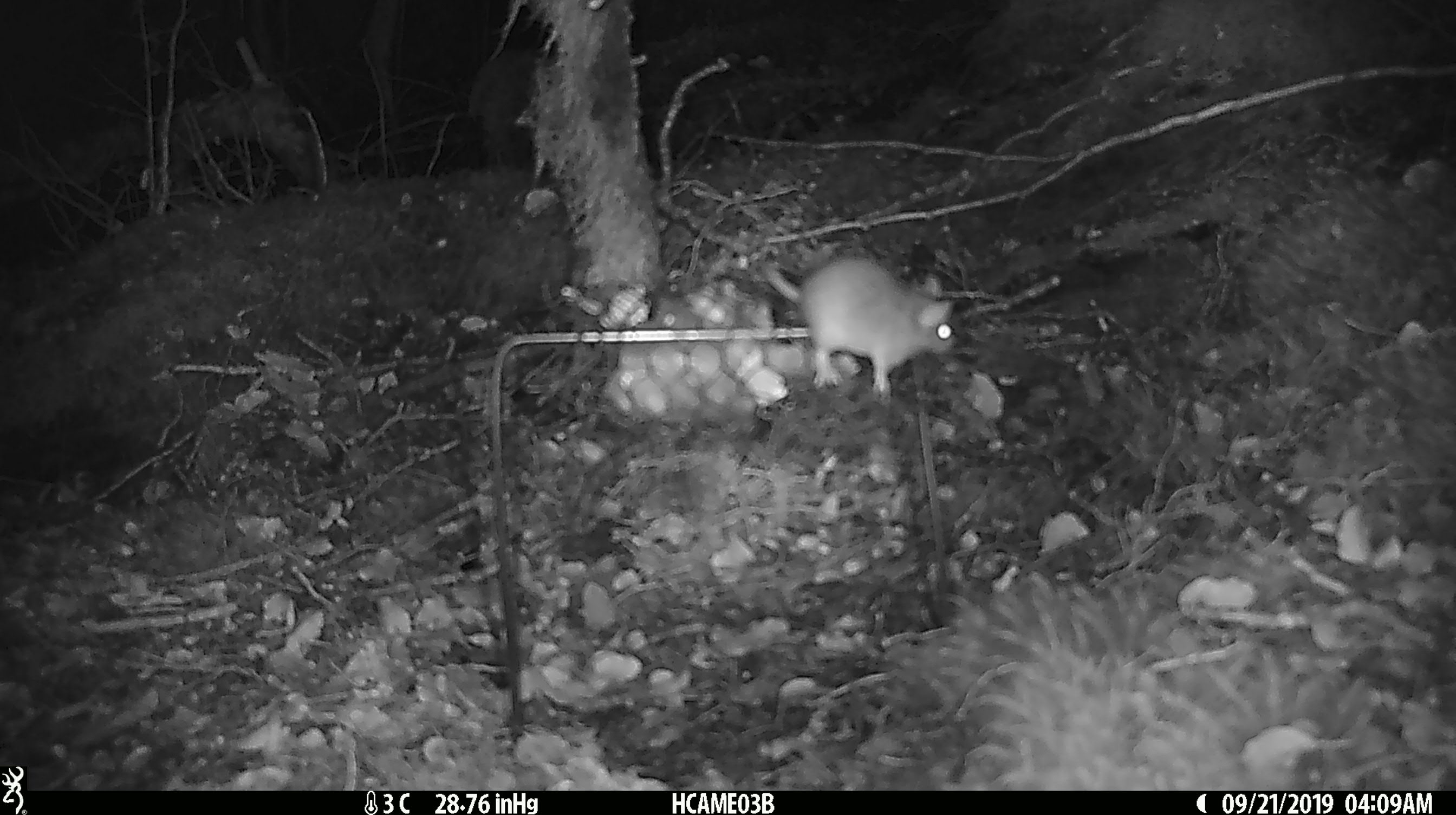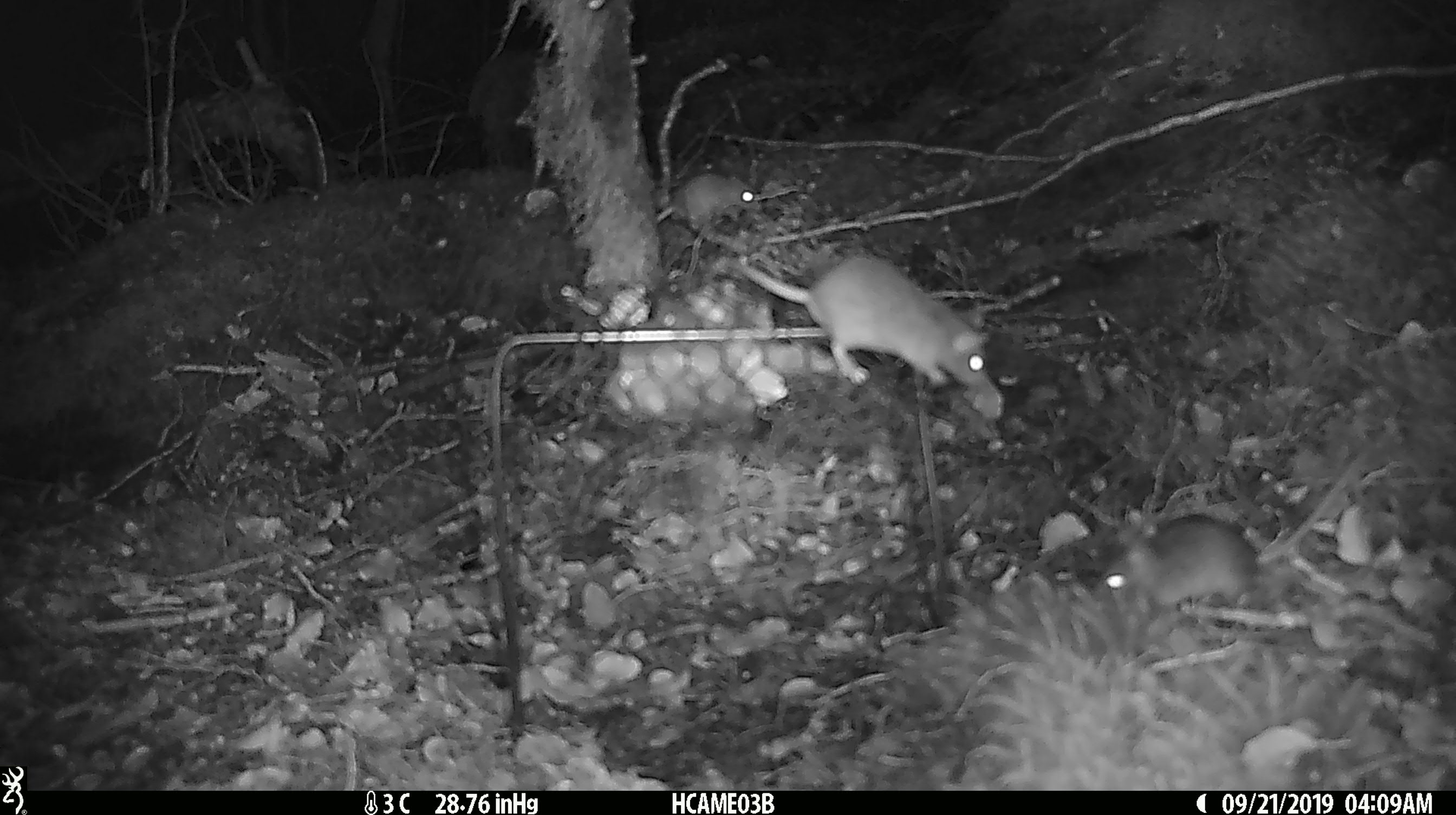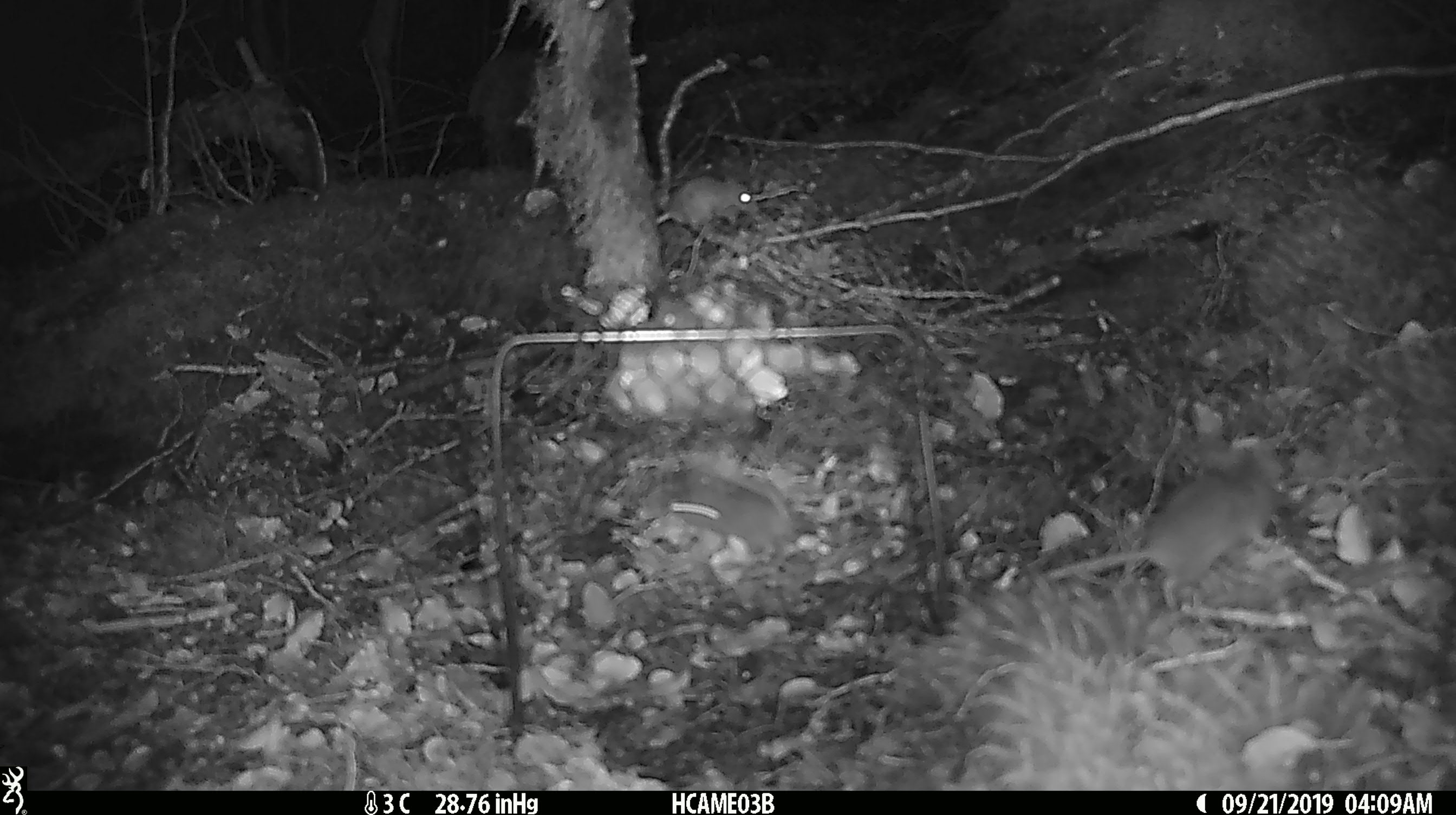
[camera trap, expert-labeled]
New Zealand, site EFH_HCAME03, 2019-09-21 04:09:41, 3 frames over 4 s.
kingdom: Animalia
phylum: Chordata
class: Mammalia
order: Rodentia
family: Muridae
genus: Mus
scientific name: Mus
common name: mouse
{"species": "mouse (Mus)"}